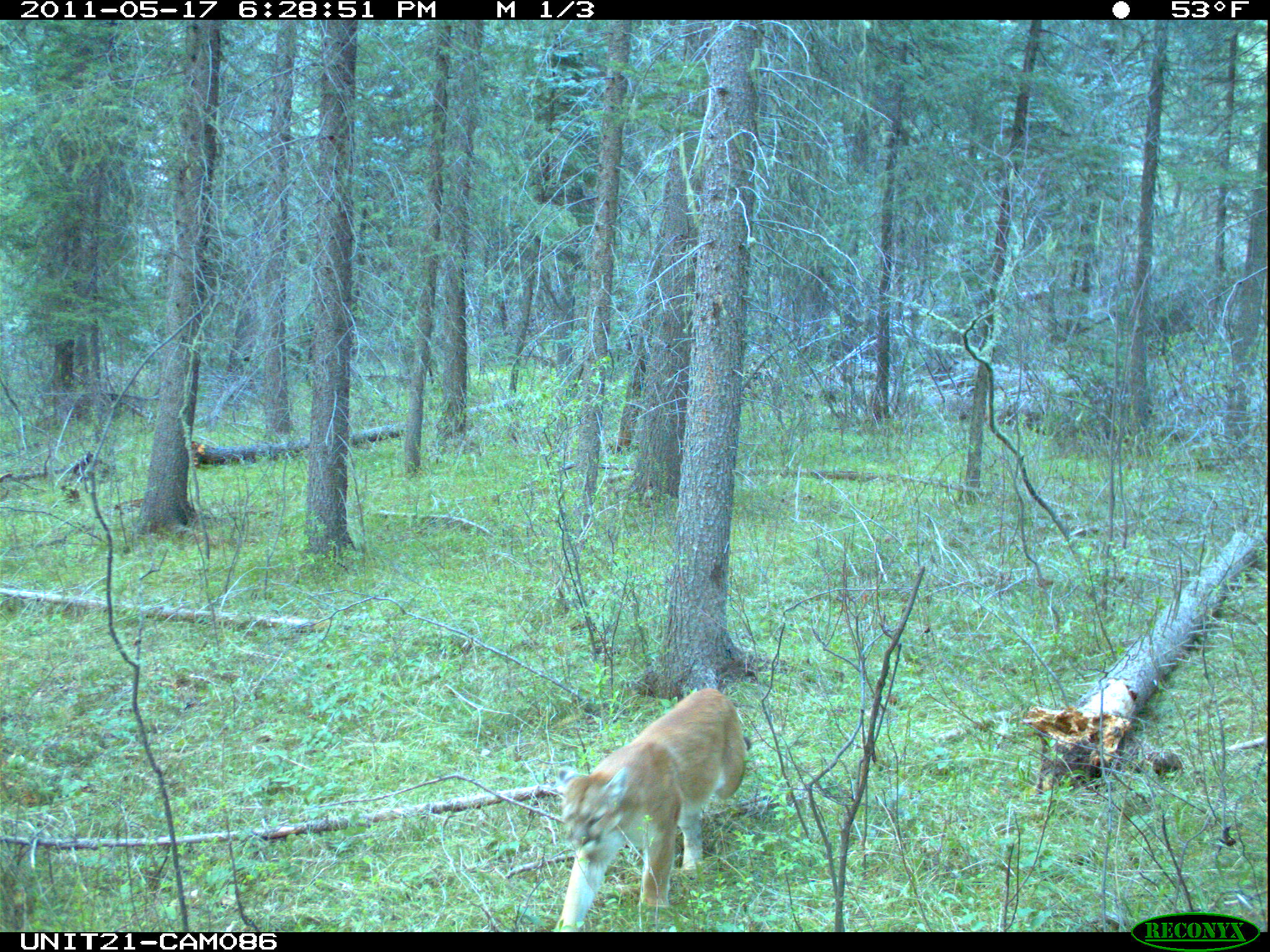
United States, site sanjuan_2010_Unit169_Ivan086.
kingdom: Animalia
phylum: Chordata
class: Mammalia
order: Carnivora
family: Felidae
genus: Puma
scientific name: Puma concolor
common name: mountain lion